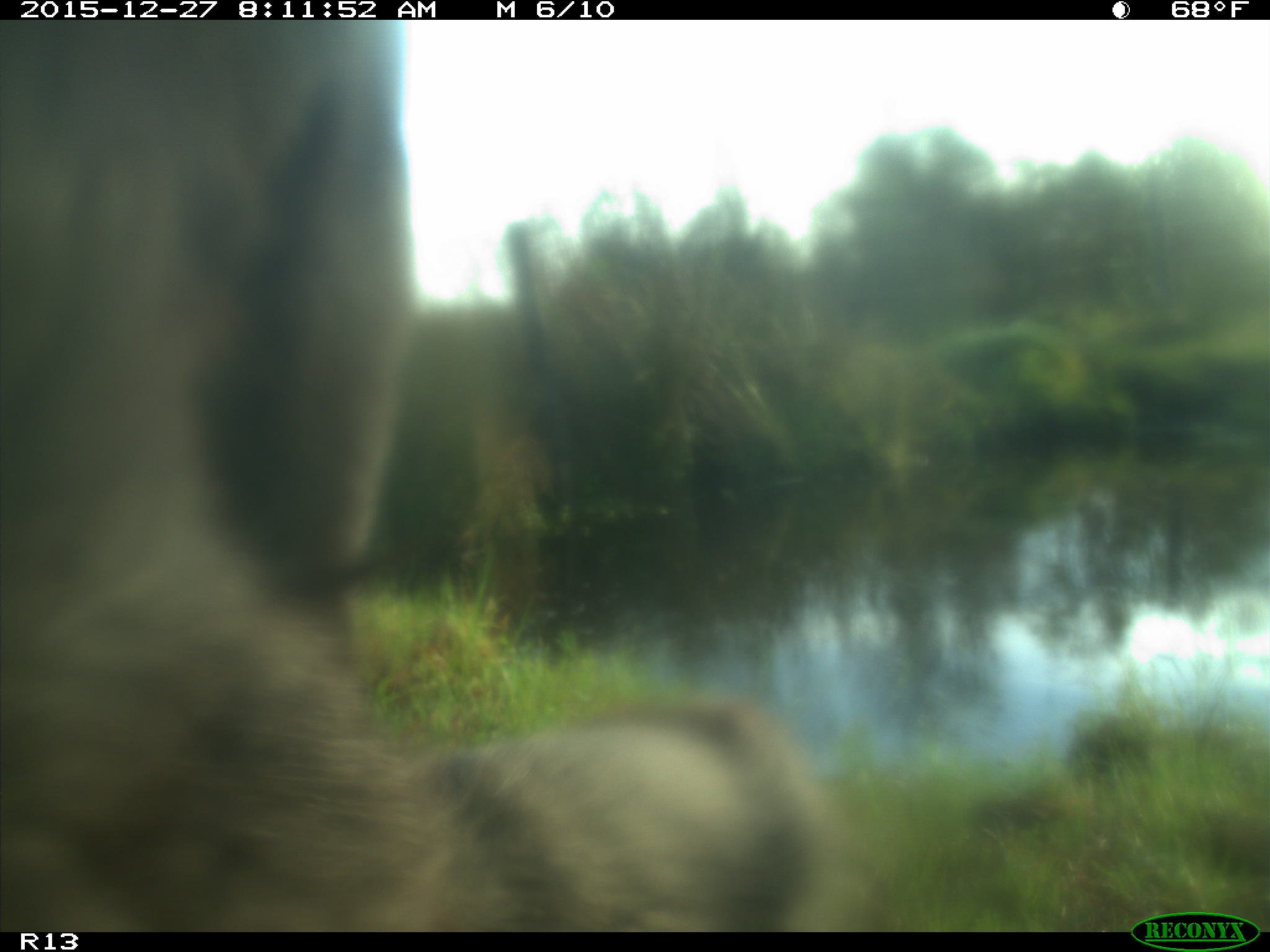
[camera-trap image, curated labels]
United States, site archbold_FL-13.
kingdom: Animalia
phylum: Chordata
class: Mammalia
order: Artiodactyla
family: Bovidae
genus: Bos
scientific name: Bos taurus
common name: domestic cow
Bos taurus (domestic cow).